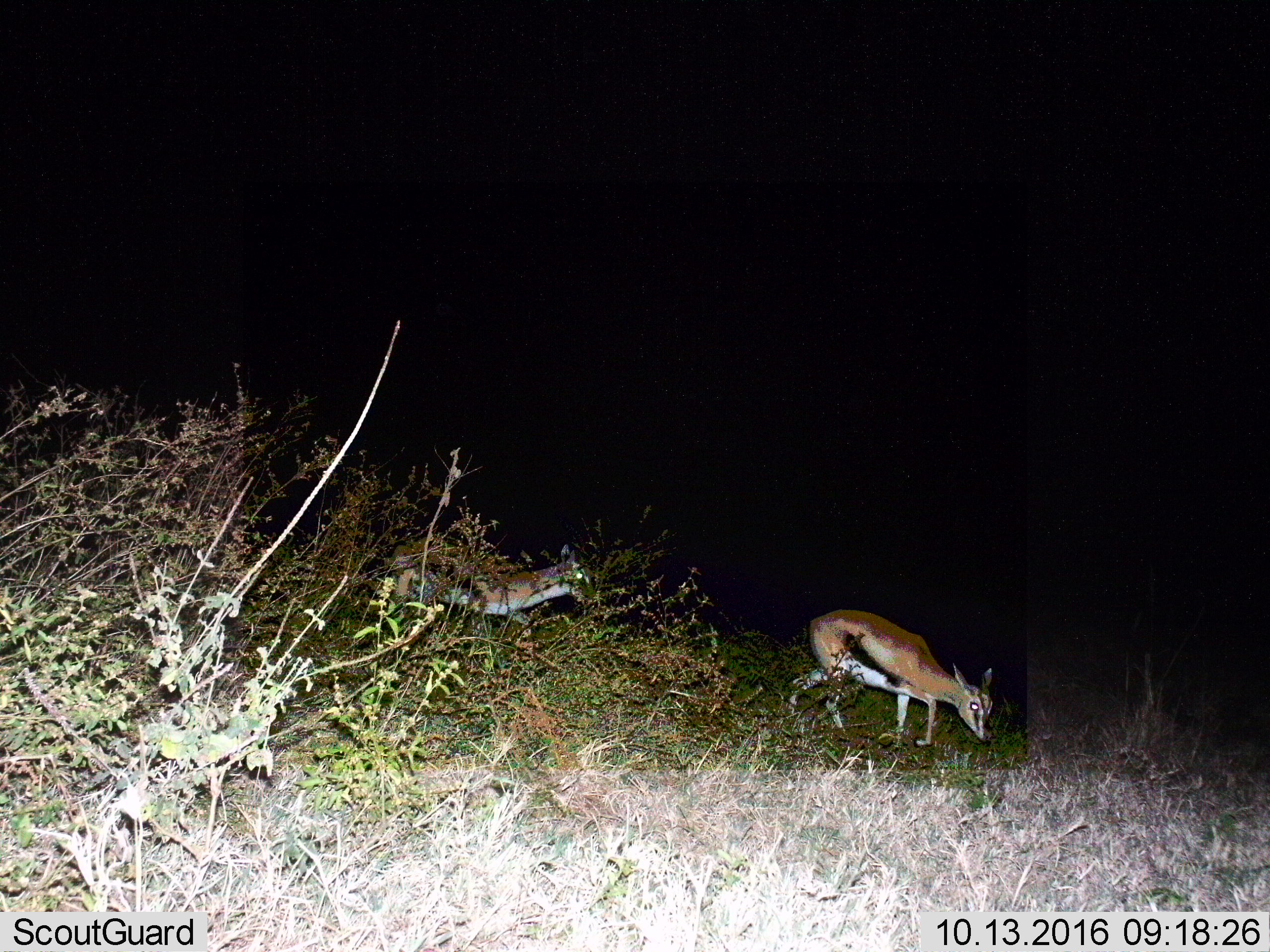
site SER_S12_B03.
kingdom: Animalia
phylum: Chordata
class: Mammalia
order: Artiodactyla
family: Bovidae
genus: Eudorcas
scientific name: Eudorcas thomsonii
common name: thomson's gazelle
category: gazellethomsons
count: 2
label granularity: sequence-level